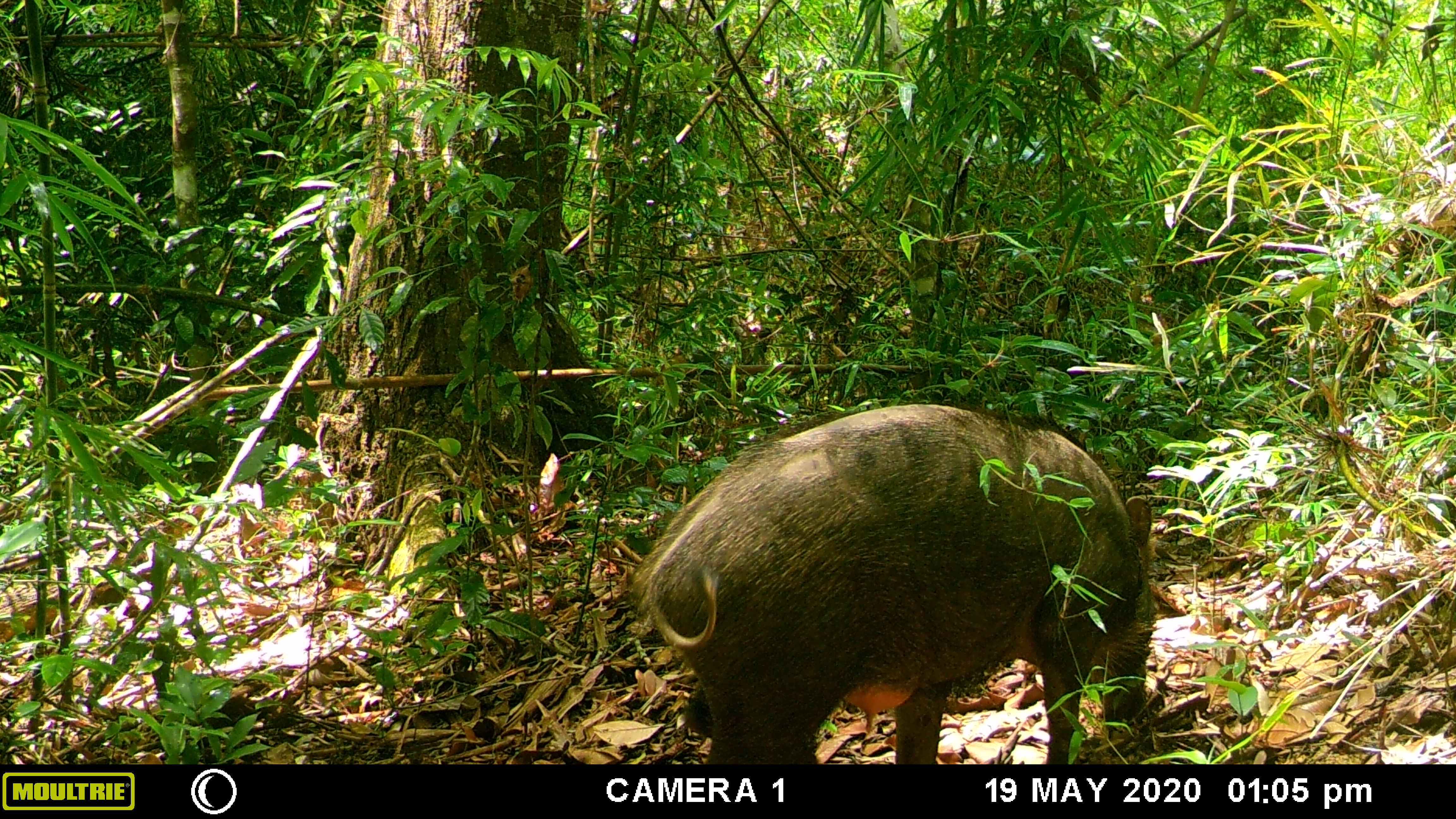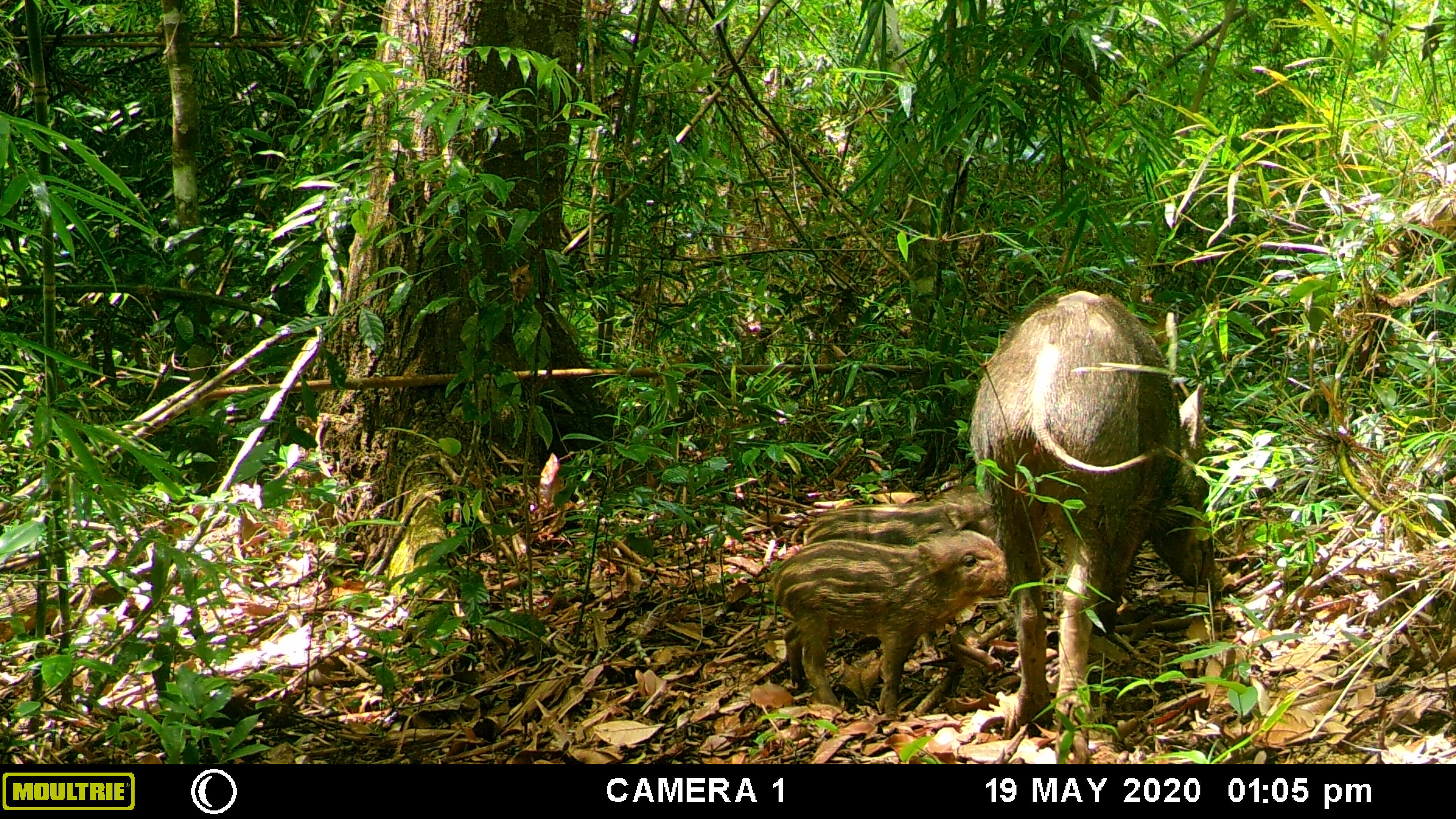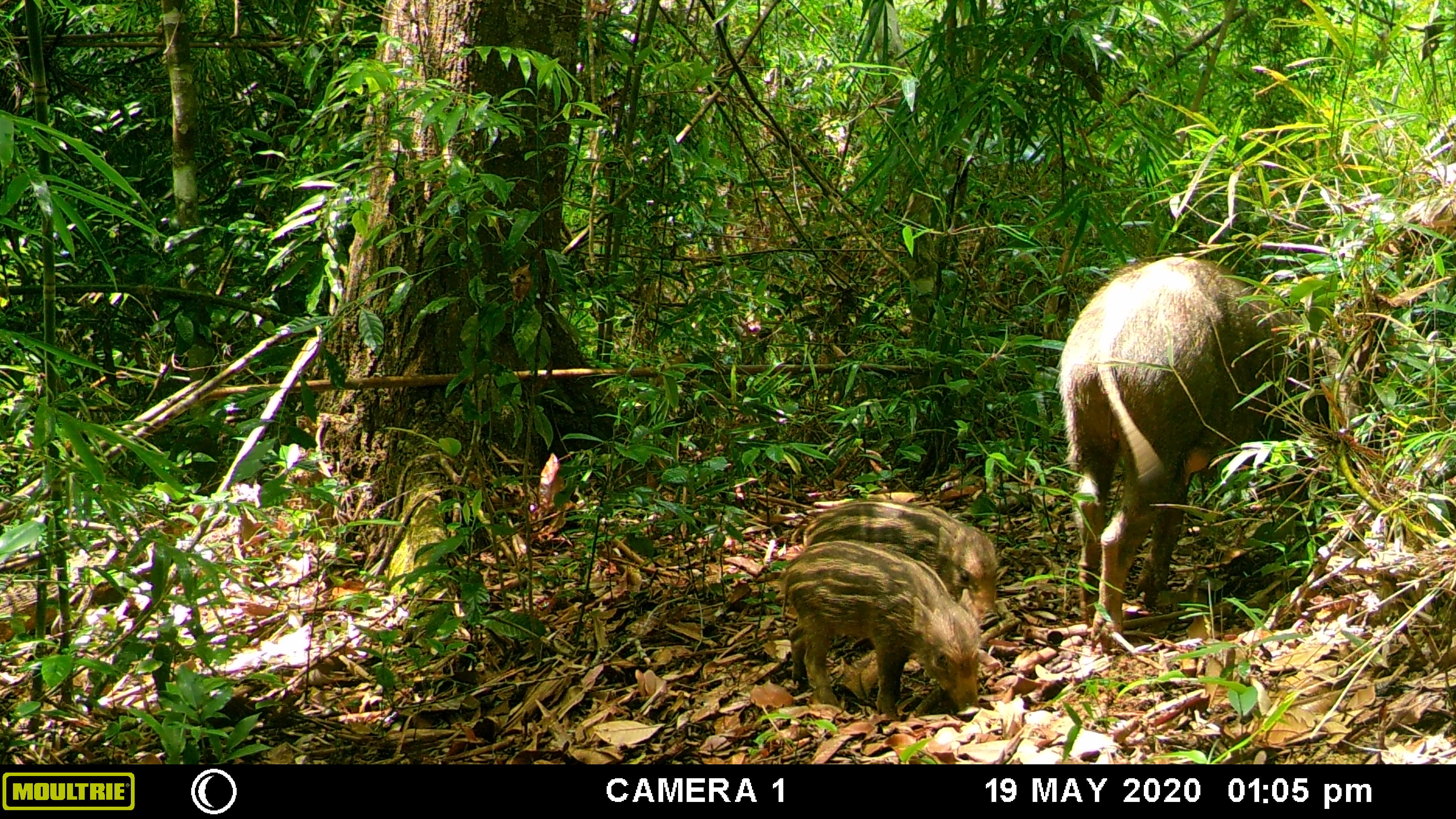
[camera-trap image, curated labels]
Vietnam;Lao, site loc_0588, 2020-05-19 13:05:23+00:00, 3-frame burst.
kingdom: Animalia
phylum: Chordata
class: Mammalia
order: Artiodactyla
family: Suidae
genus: Sus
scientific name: Sus scrofa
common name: eurasian wild pig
Eurasian wild pig (Sus scrofa). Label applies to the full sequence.